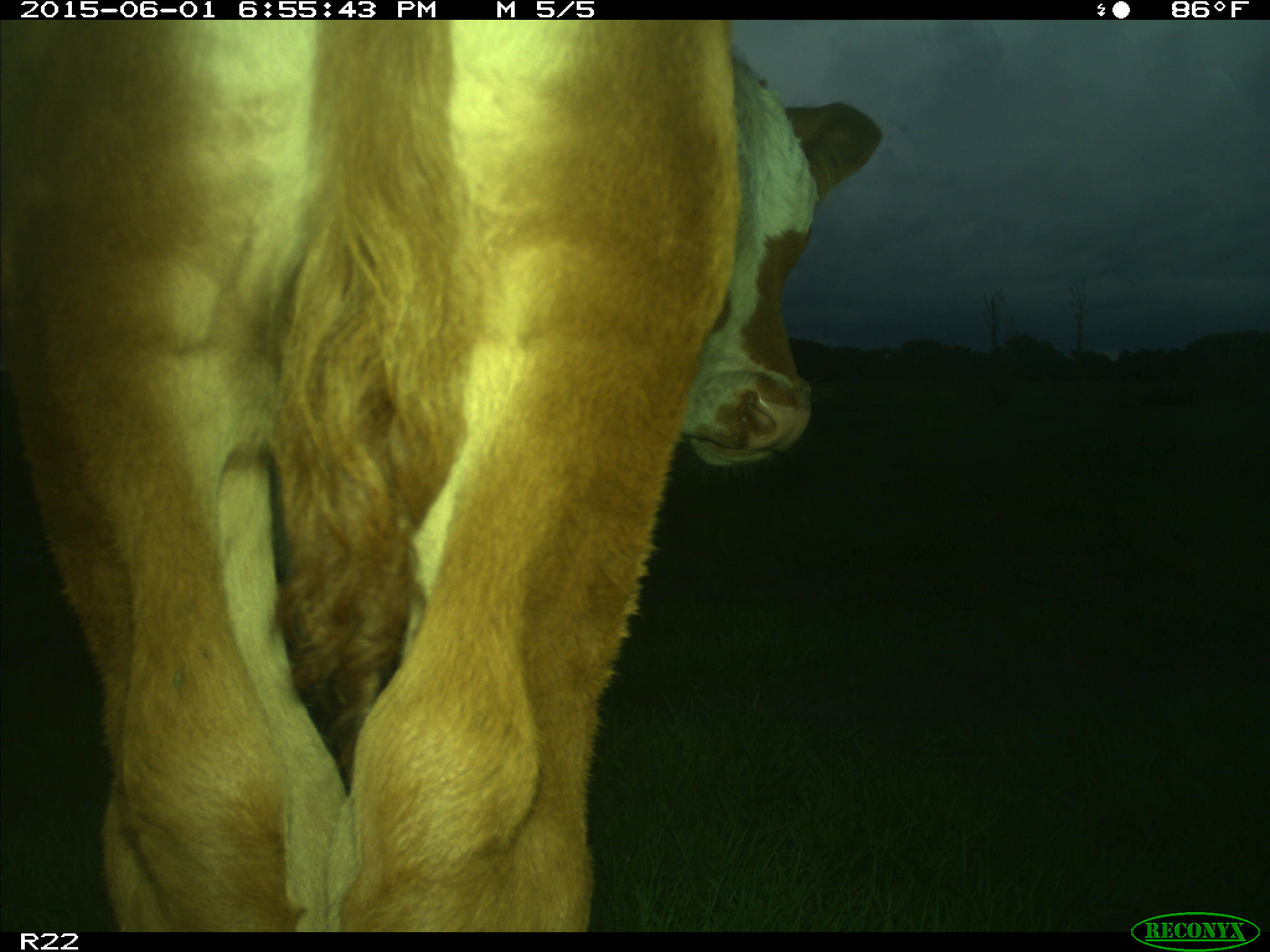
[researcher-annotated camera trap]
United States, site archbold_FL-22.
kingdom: Animalia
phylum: Chordata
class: Mammalia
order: Artiodactyla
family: Bovidae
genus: Bos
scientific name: Bos taurus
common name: domestic cow